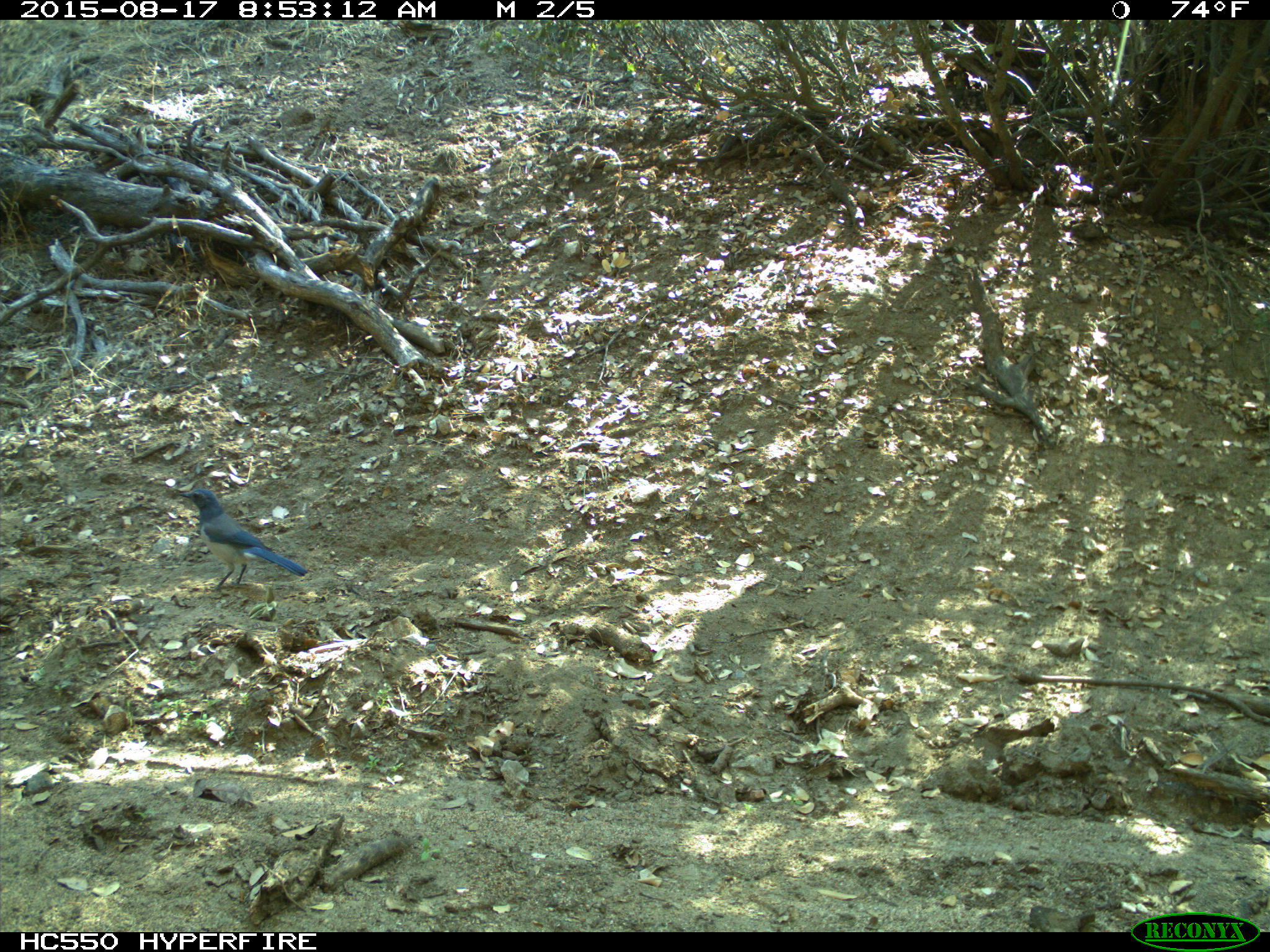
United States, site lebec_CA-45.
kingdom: Animalia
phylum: Chordata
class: Aves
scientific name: Aves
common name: birds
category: unidentified bird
Unidentified bird (birds) (Aves).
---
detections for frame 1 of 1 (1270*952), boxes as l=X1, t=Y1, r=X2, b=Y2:
animal: l=179, t=488, r=309, b=593